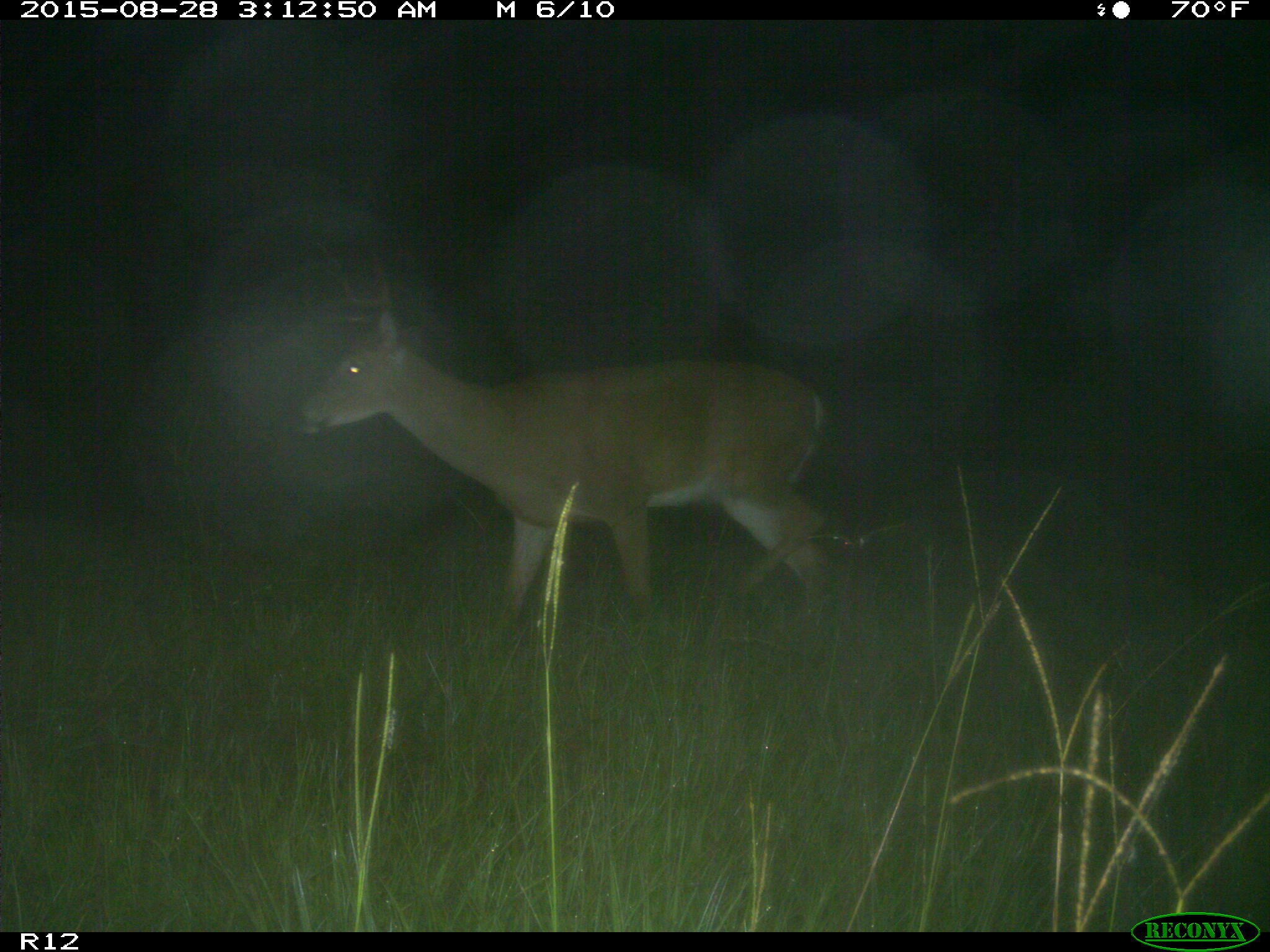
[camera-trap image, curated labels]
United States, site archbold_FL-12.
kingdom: Animalia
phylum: Chordata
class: Mammalia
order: Artiodactyla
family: Cervidae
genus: Odocoileus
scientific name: Odocoileus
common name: deer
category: unidentified deer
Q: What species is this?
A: Unidentified deer (deer) (Odocoileus).